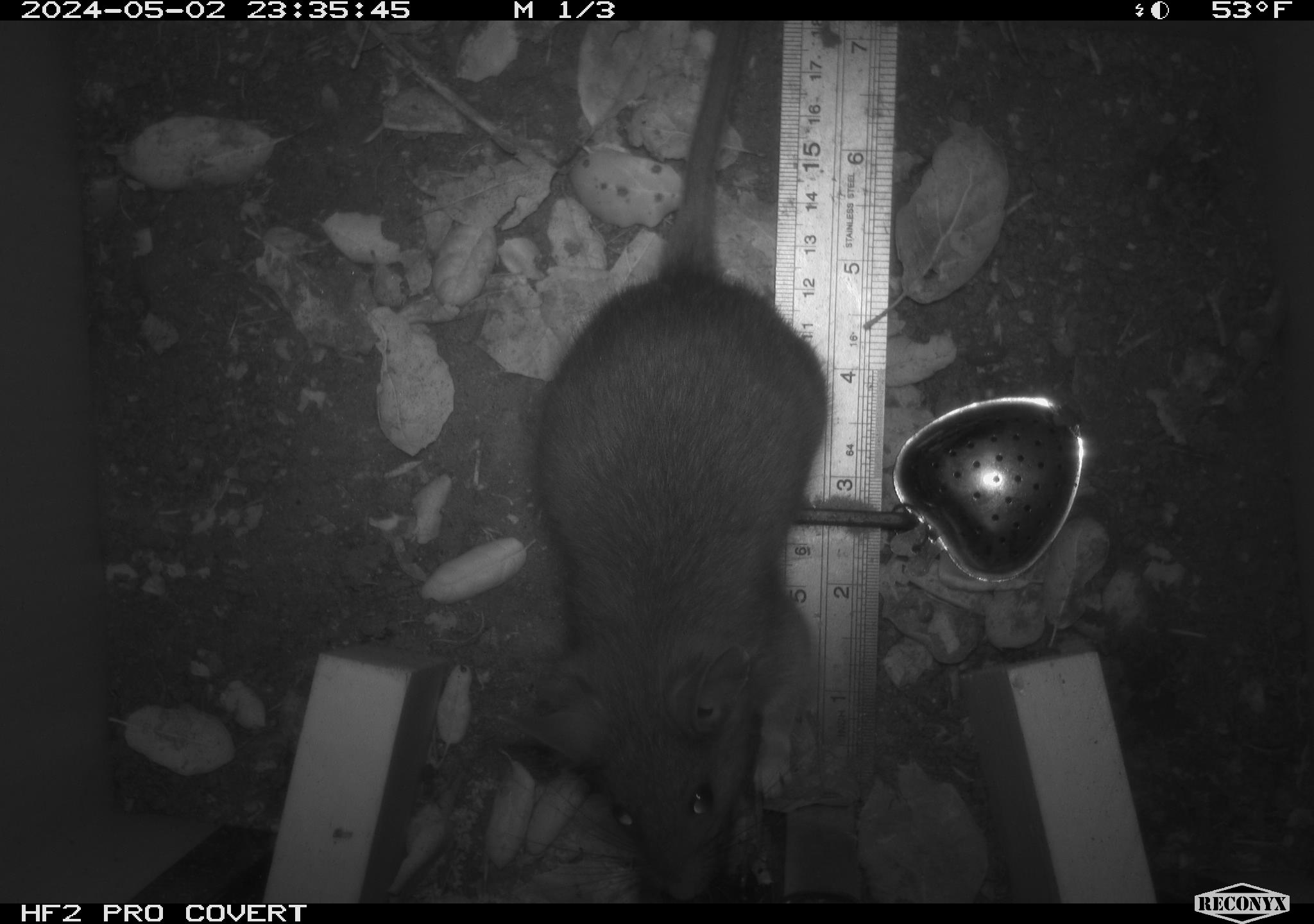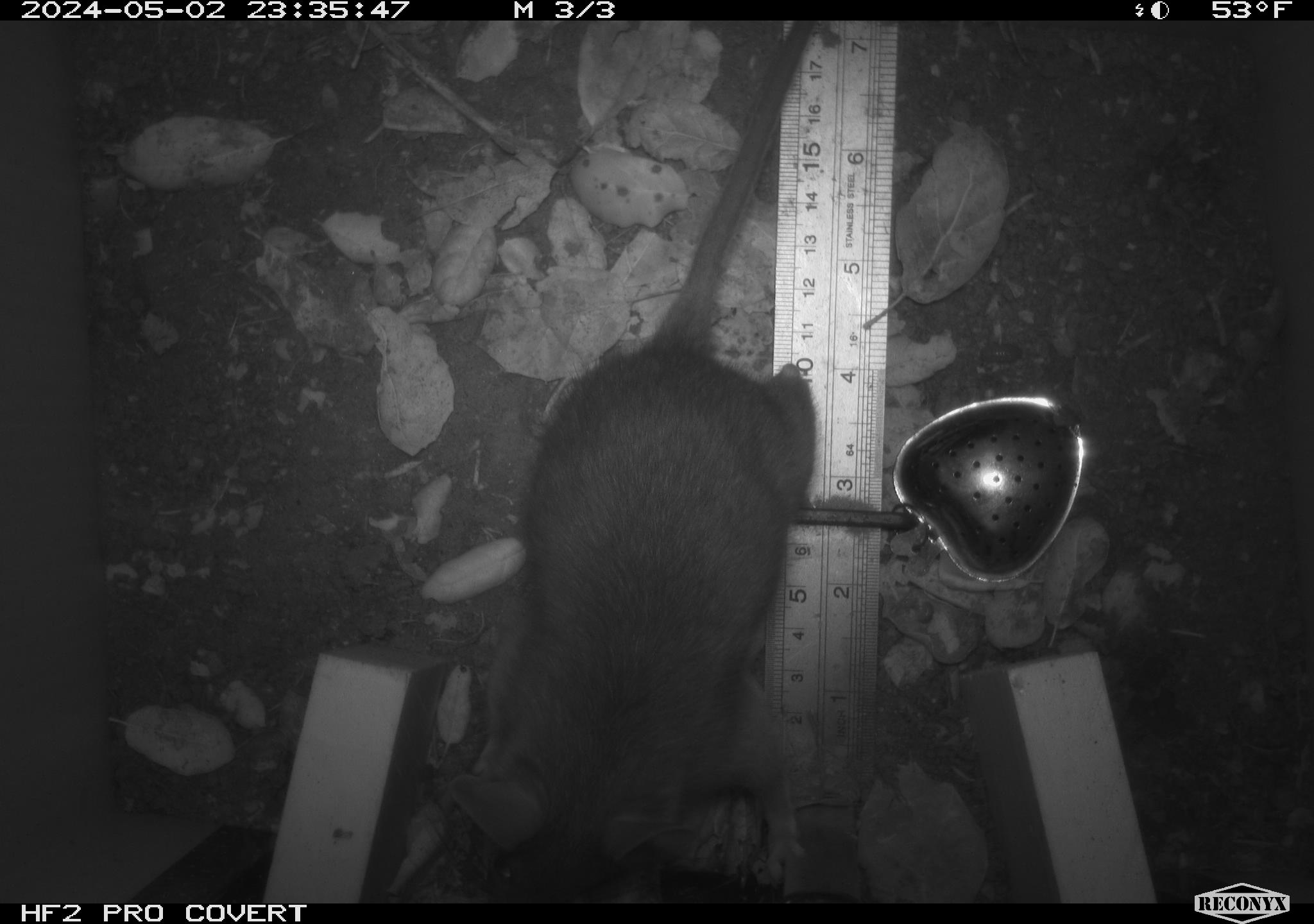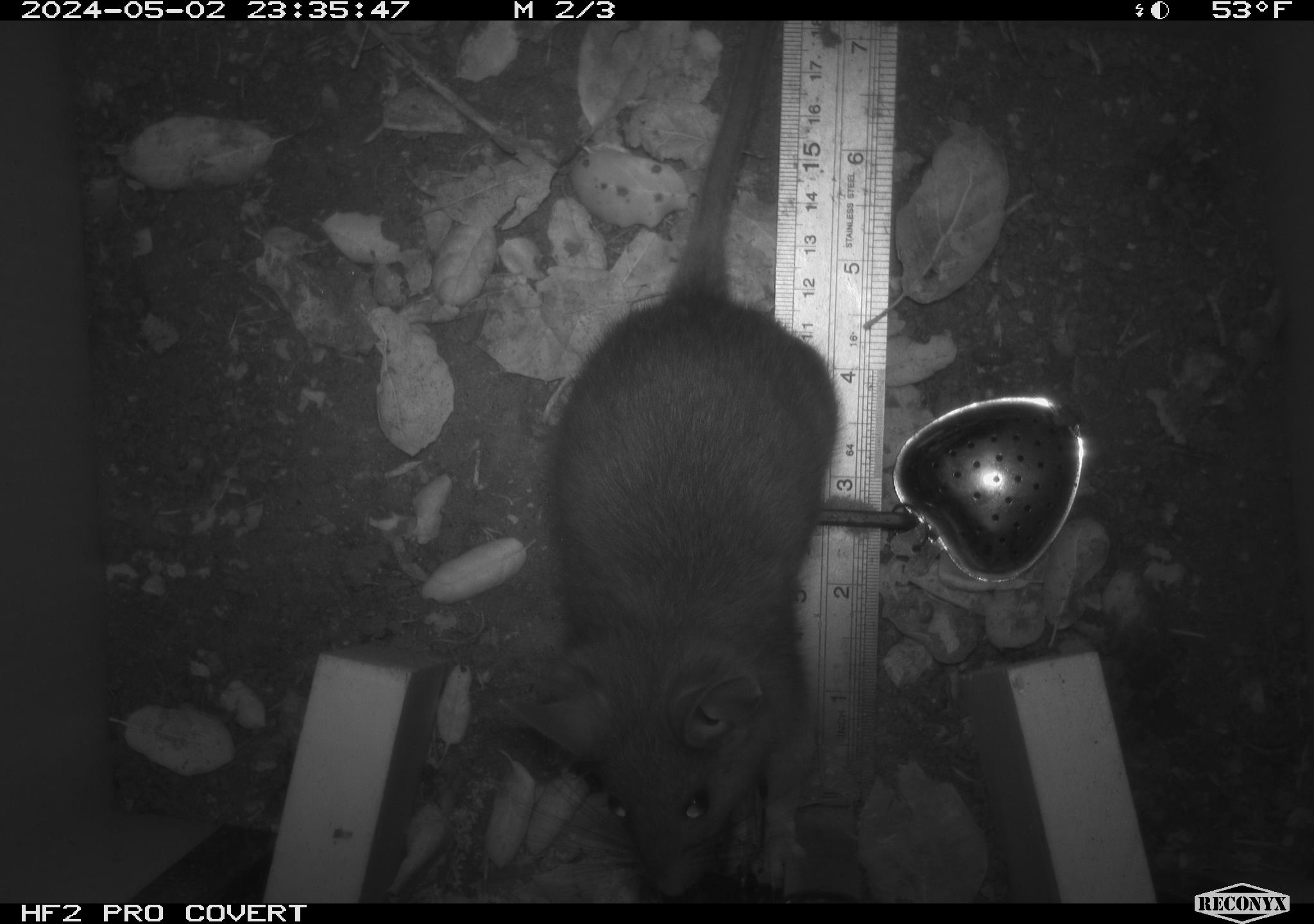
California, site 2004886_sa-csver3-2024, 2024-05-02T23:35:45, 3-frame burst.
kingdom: Animalia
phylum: Chordata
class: Mammalia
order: Rodentia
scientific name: Rodentia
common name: rodent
Rodent (Rodentia).